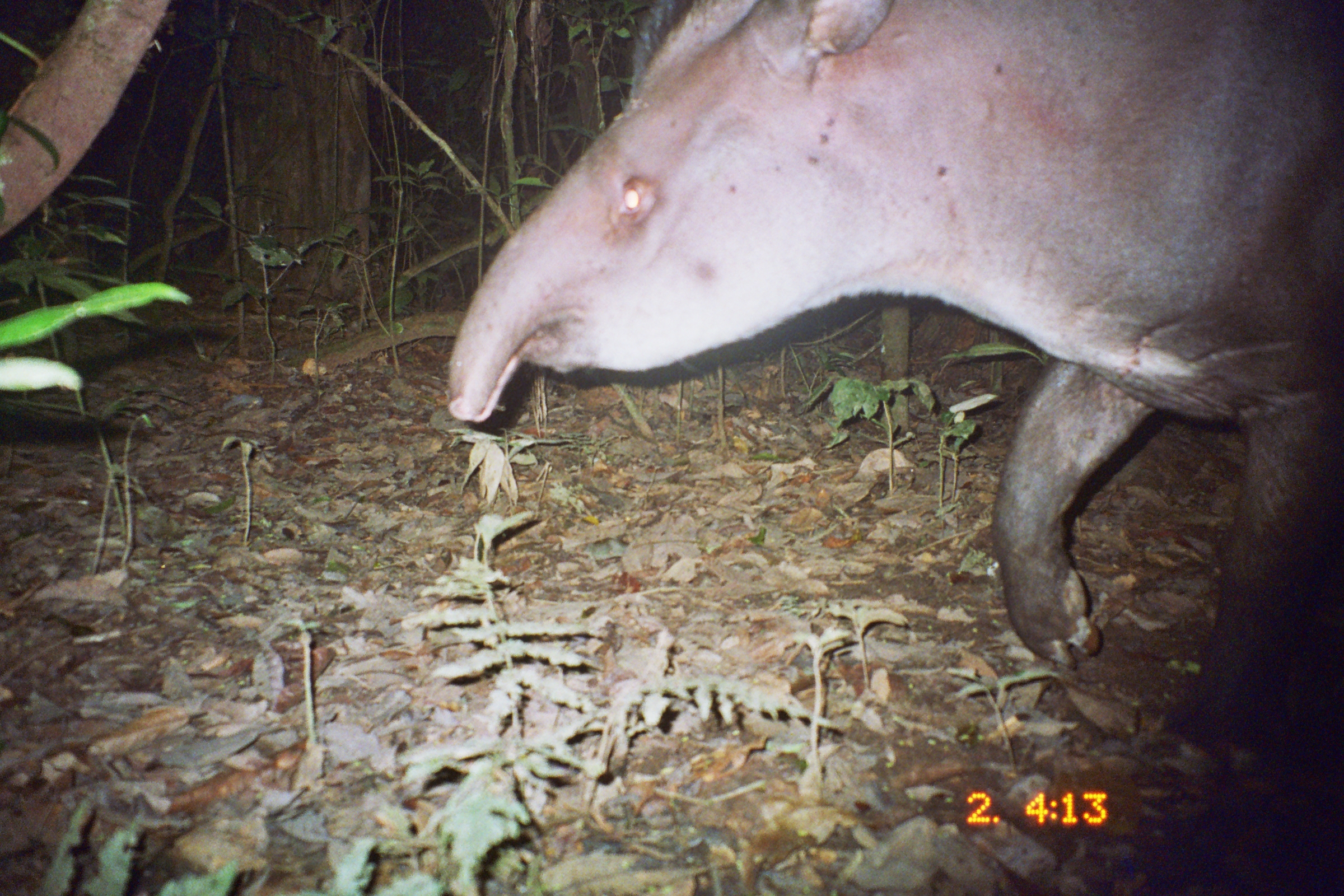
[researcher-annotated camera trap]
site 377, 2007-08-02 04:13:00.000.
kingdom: Animalia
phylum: Chordata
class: Mammalia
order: Perissodactyla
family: Tapiridae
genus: Tapirus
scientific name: Tapirus terrestris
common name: south american tapir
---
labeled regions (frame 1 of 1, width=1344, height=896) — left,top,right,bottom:
tapirus terrestris: 444,0,1344,778